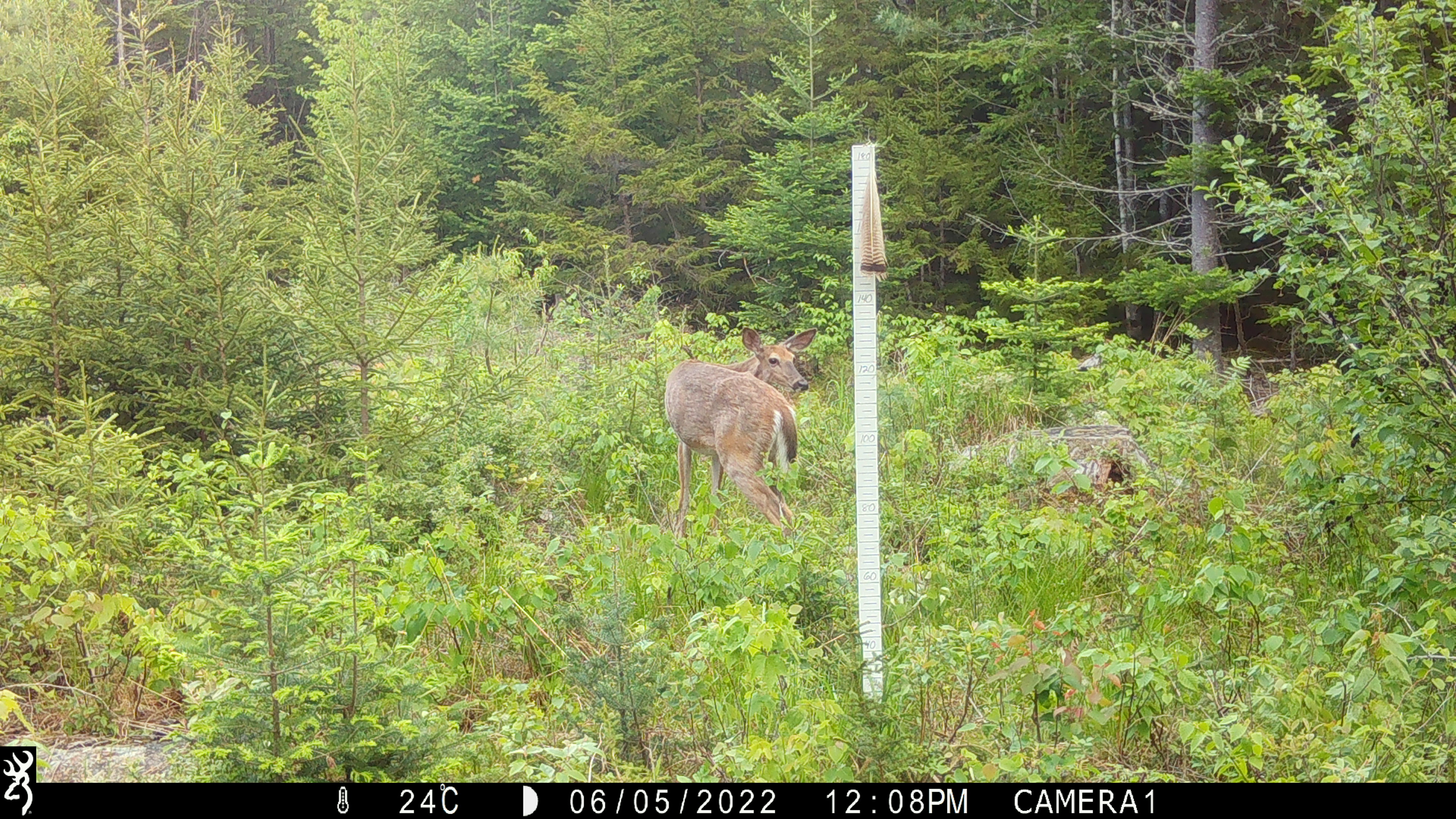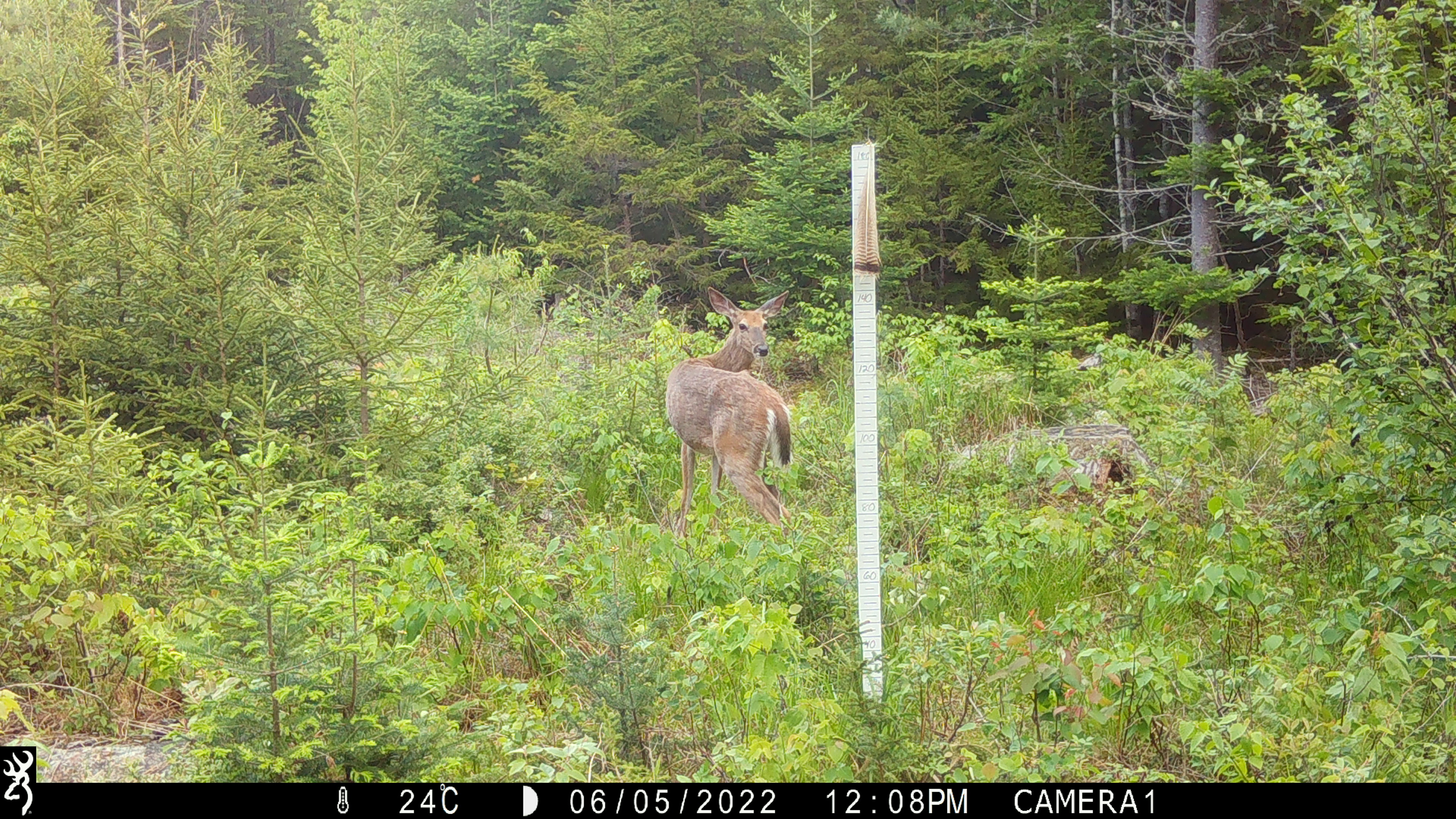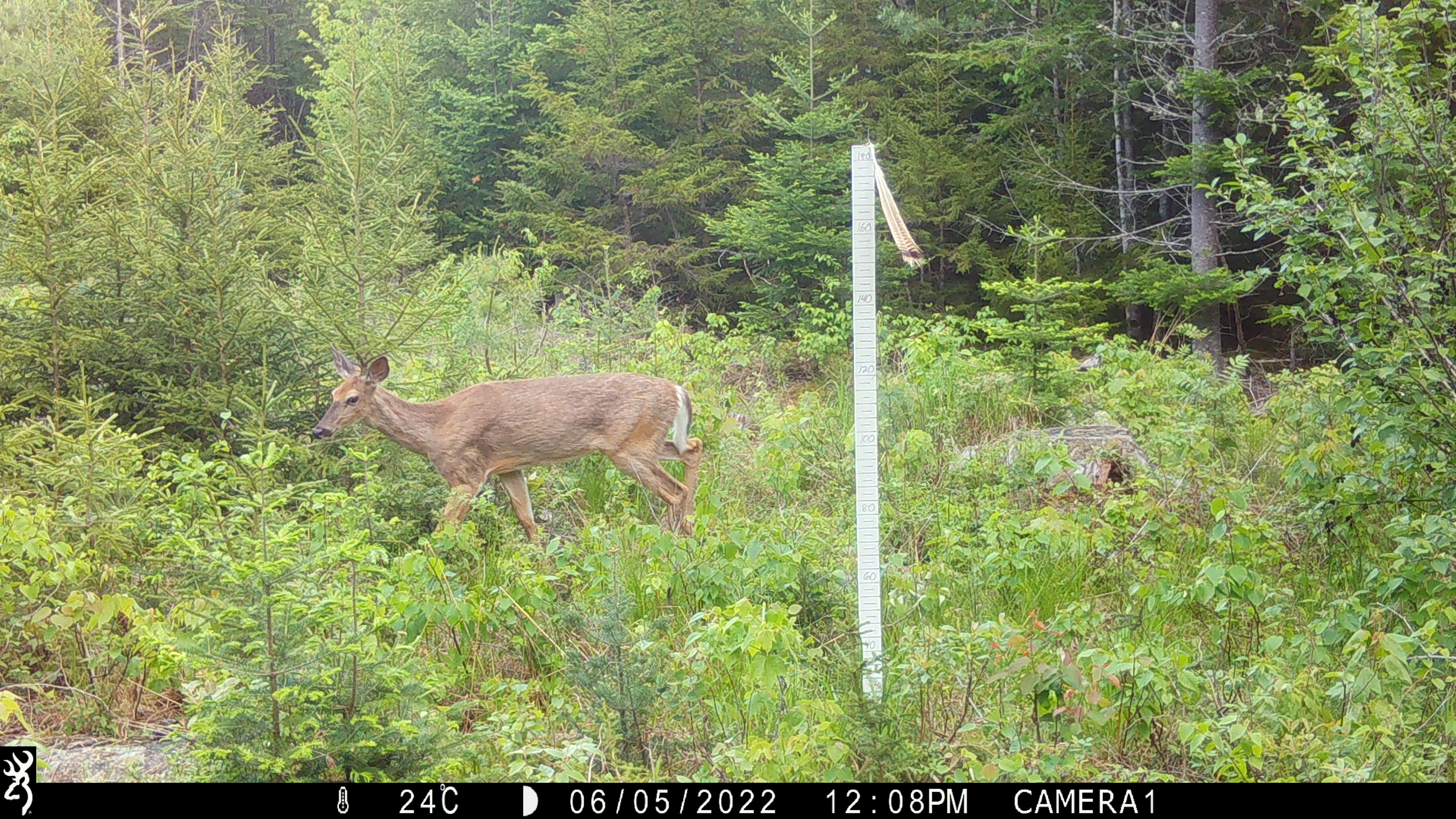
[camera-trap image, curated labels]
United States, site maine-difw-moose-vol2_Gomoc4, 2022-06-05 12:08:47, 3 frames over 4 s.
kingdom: Animalia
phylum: Chordata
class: Mammalia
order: Artiodactyla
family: Cervidae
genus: Odocoileus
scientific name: Odocoileus virginianus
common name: white-tailed deer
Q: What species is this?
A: White-tailed deer (Odocoileus virginianus).